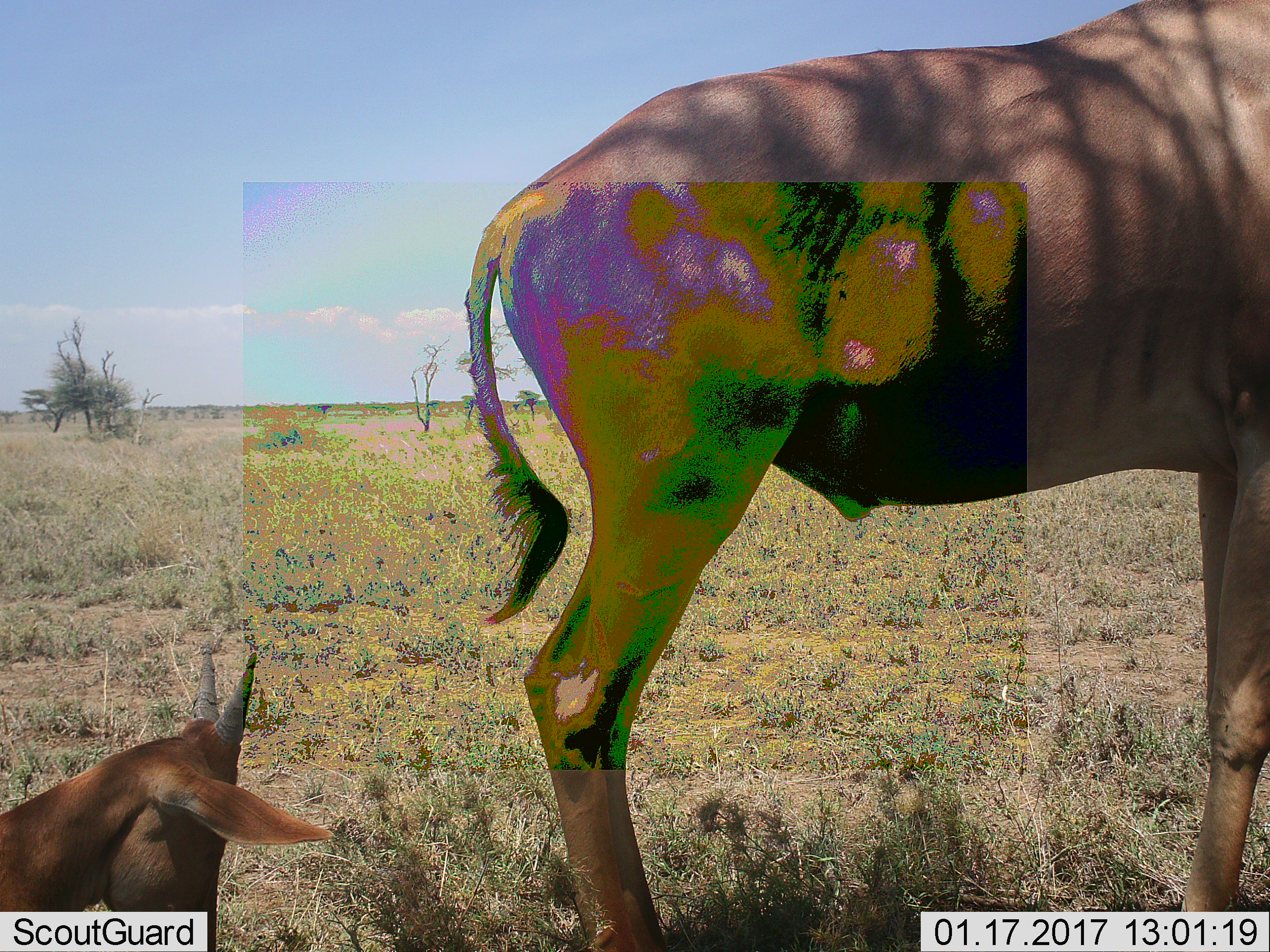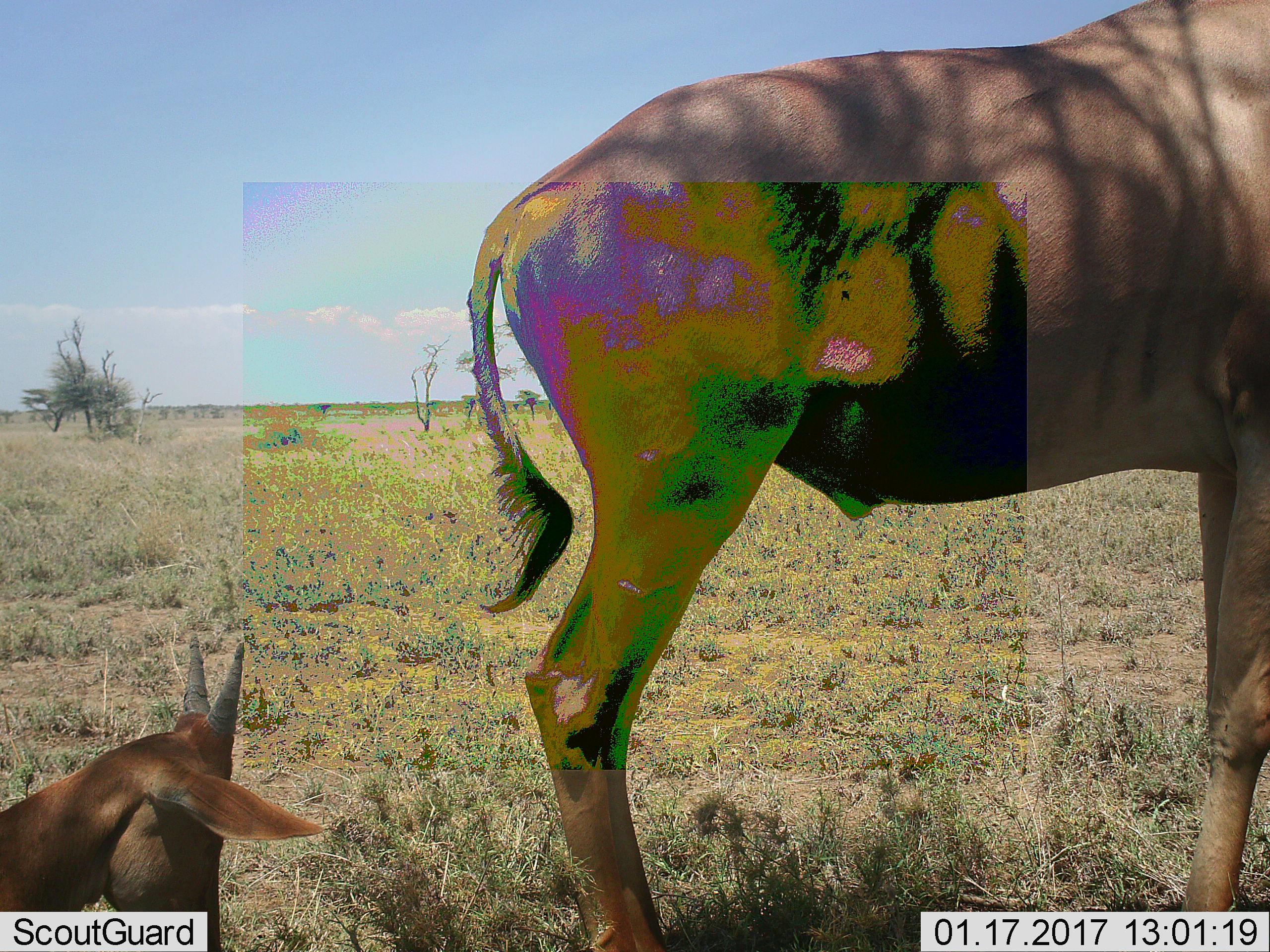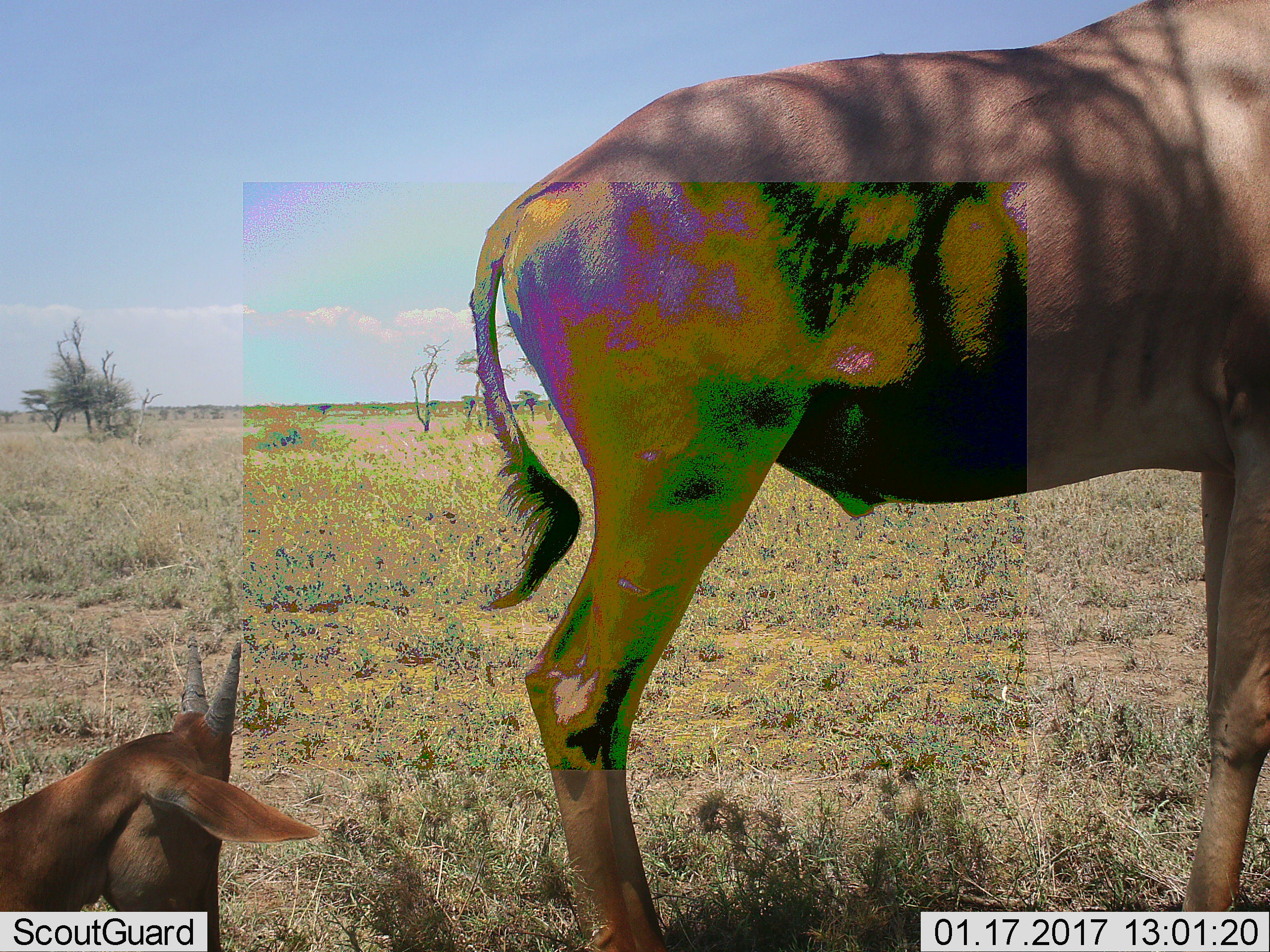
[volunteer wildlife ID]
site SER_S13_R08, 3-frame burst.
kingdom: Animalia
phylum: Chordata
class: Mammalia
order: Artiodactyla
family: Bovidae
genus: Alcelaphus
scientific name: Alcelaphus buselaphus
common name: hartebeest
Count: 2.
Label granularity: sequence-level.